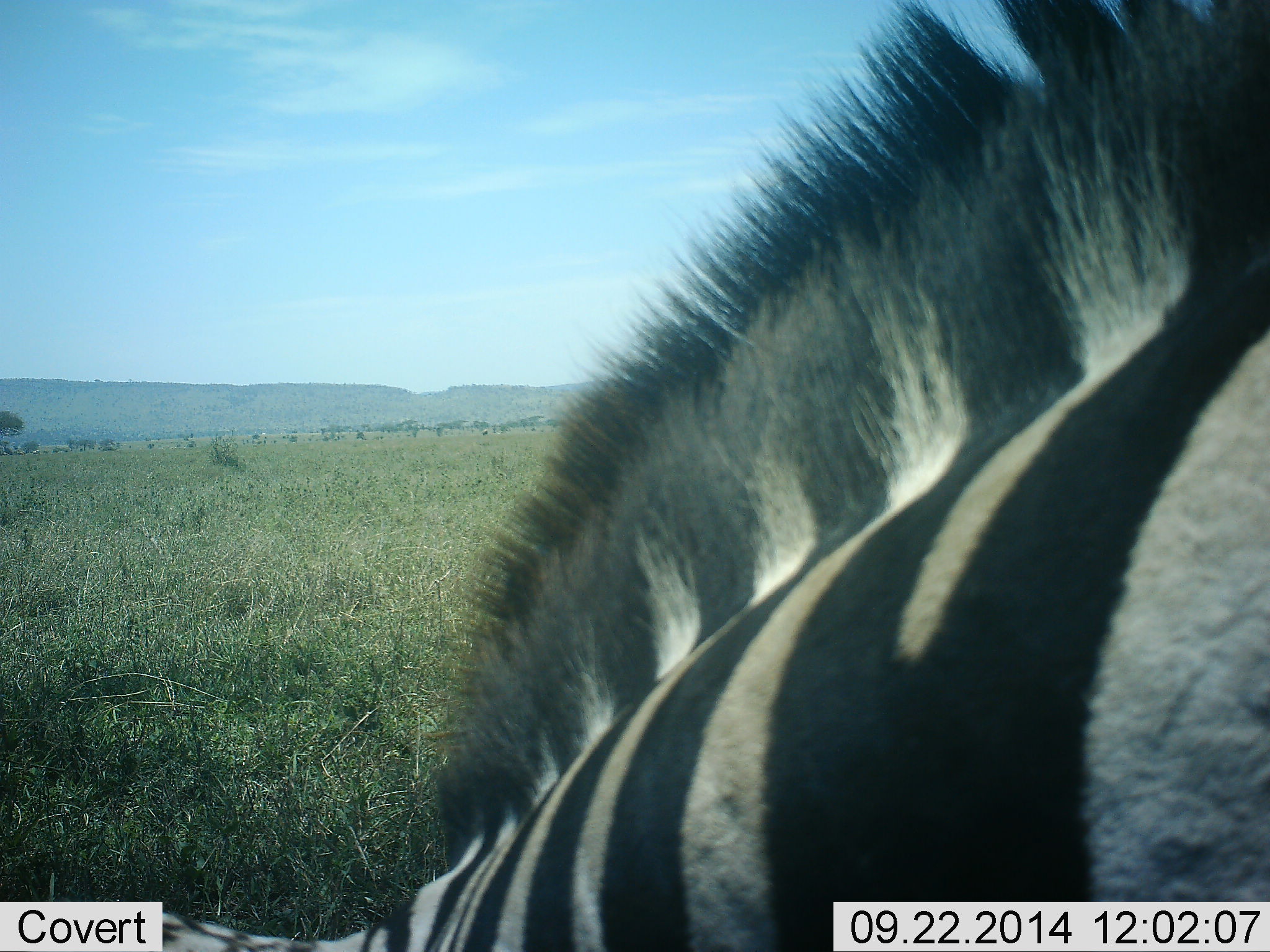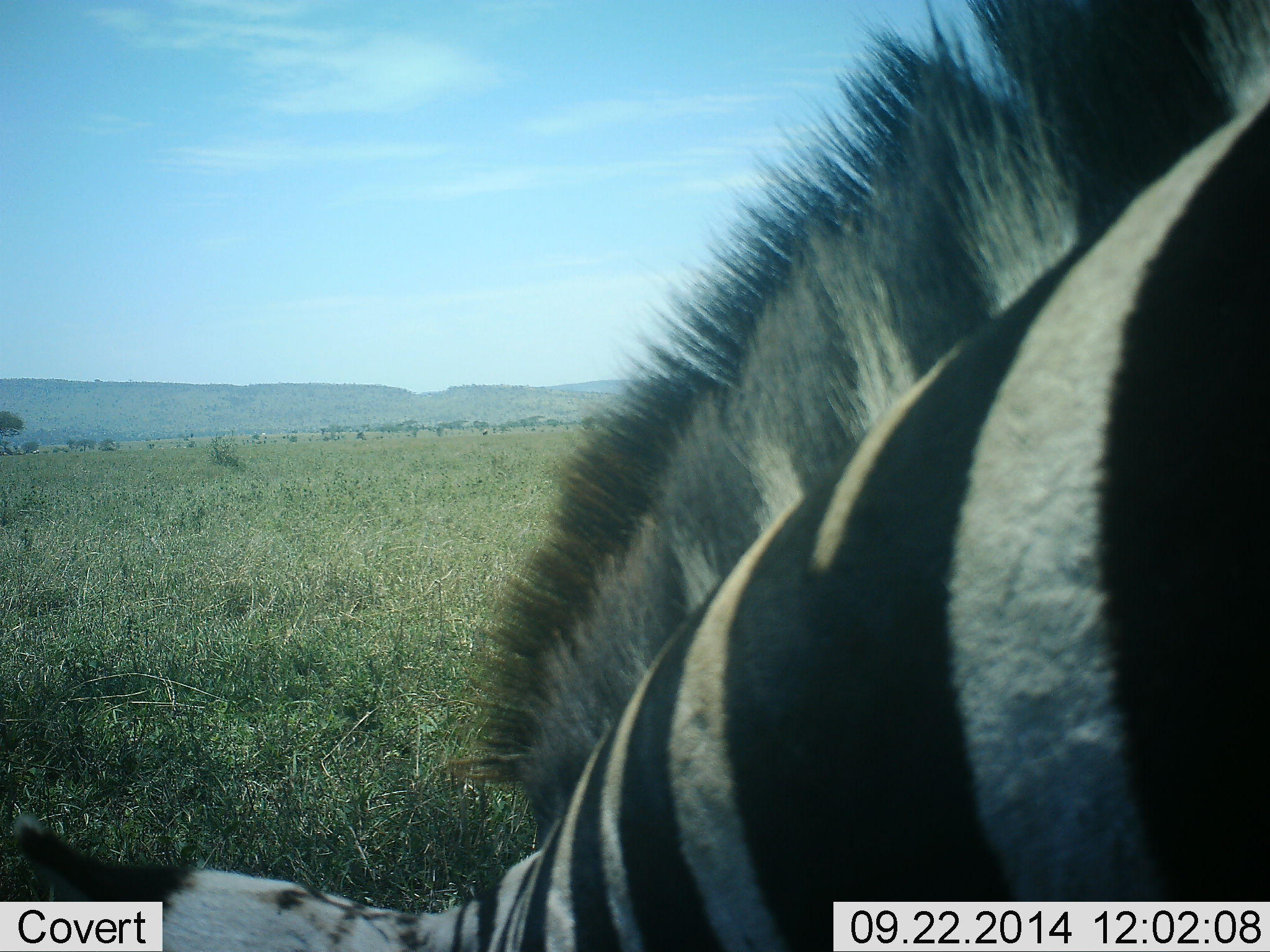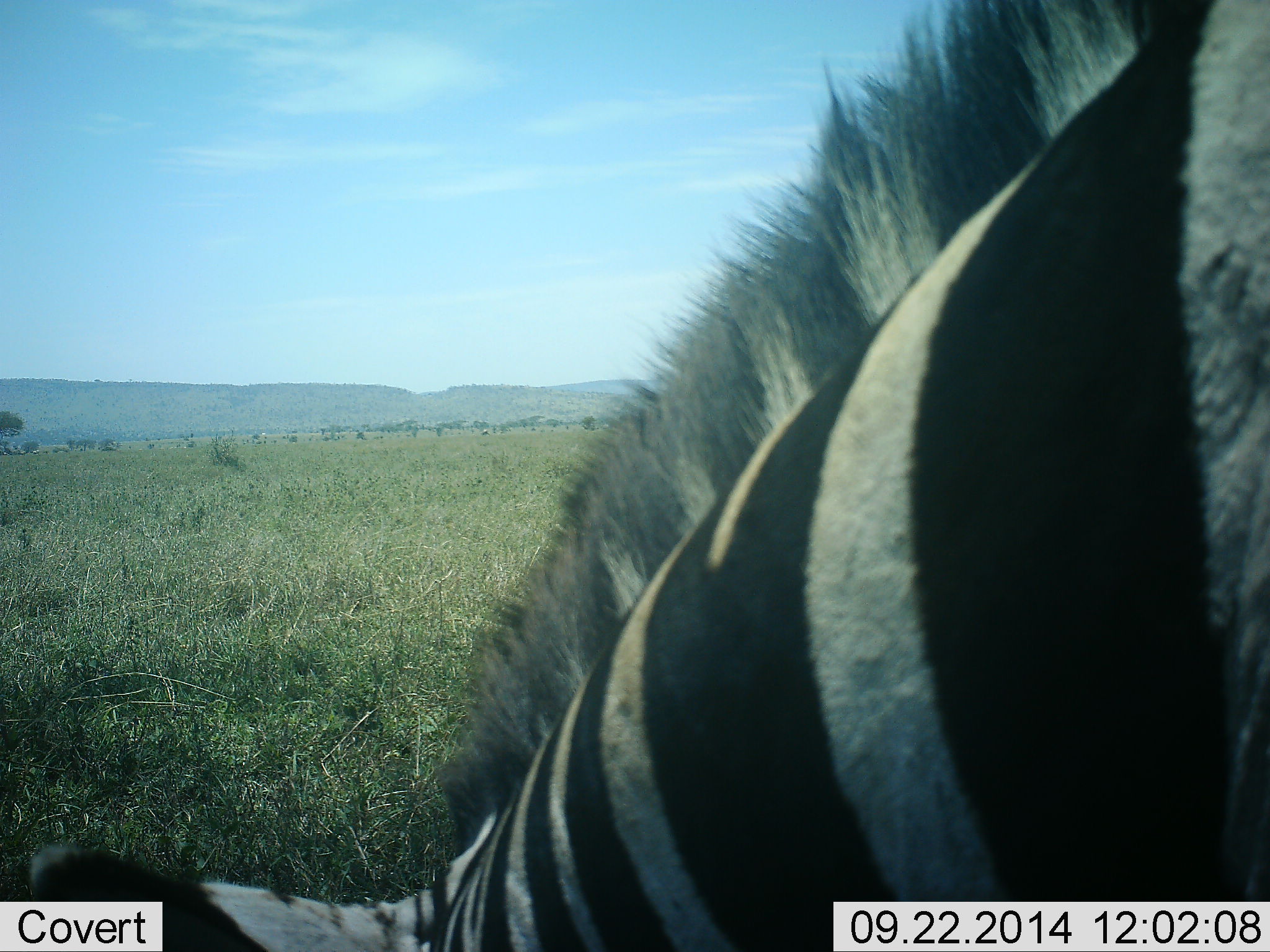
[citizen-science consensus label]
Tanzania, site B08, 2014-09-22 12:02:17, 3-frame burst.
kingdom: Animalia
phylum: Chordata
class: Mammalia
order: Perissodactyla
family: Equidae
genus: Equus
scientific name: Equus quagga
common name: plains zebra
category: zebra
Zebra (plains zebra) (Equus quagga), count 1. Behavior (volunteer vote fractions): standing 30%, resting 10%, moving 10%, interacting 0%. Young present (vote fraction): 0%. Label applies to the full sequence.